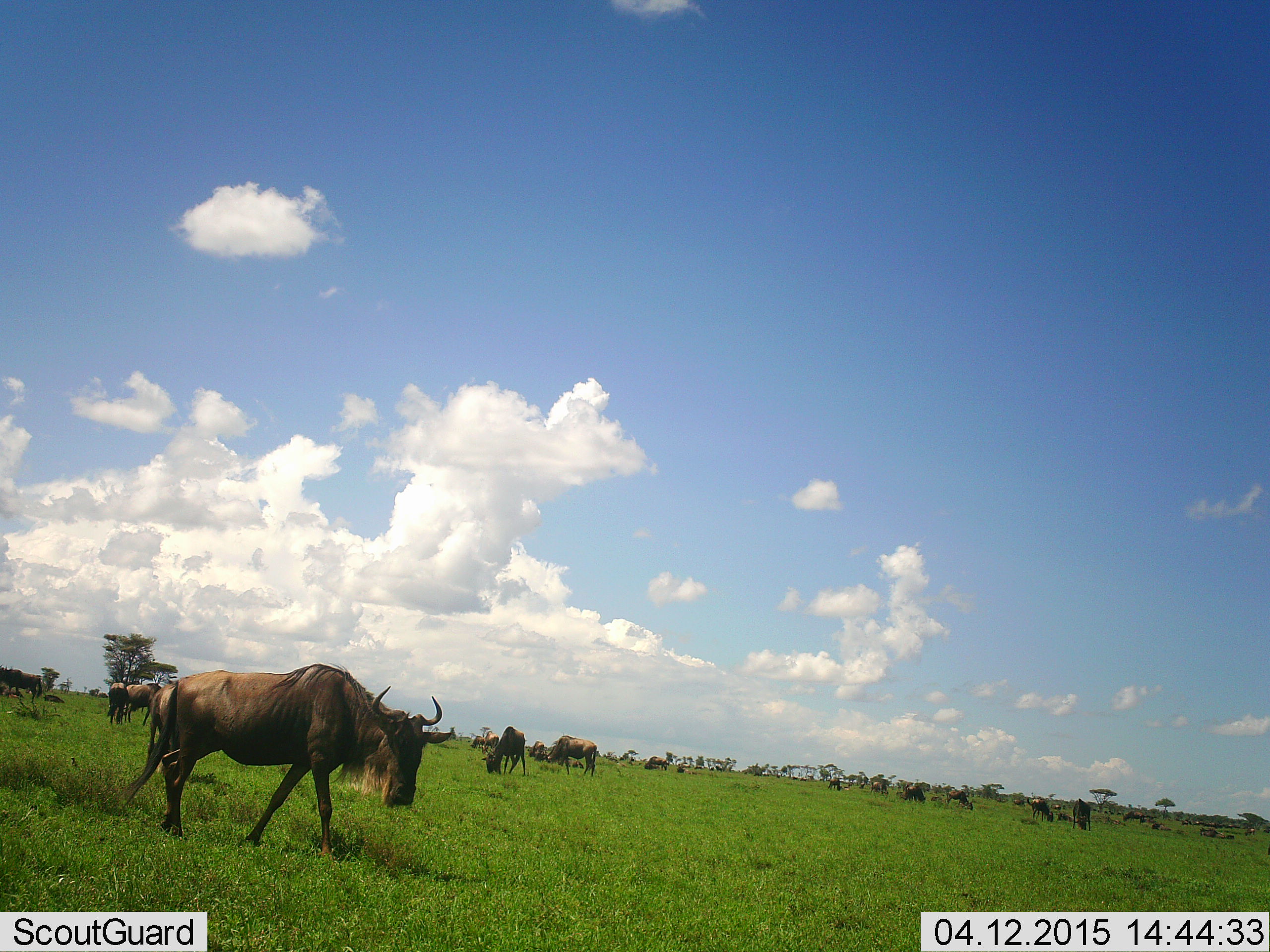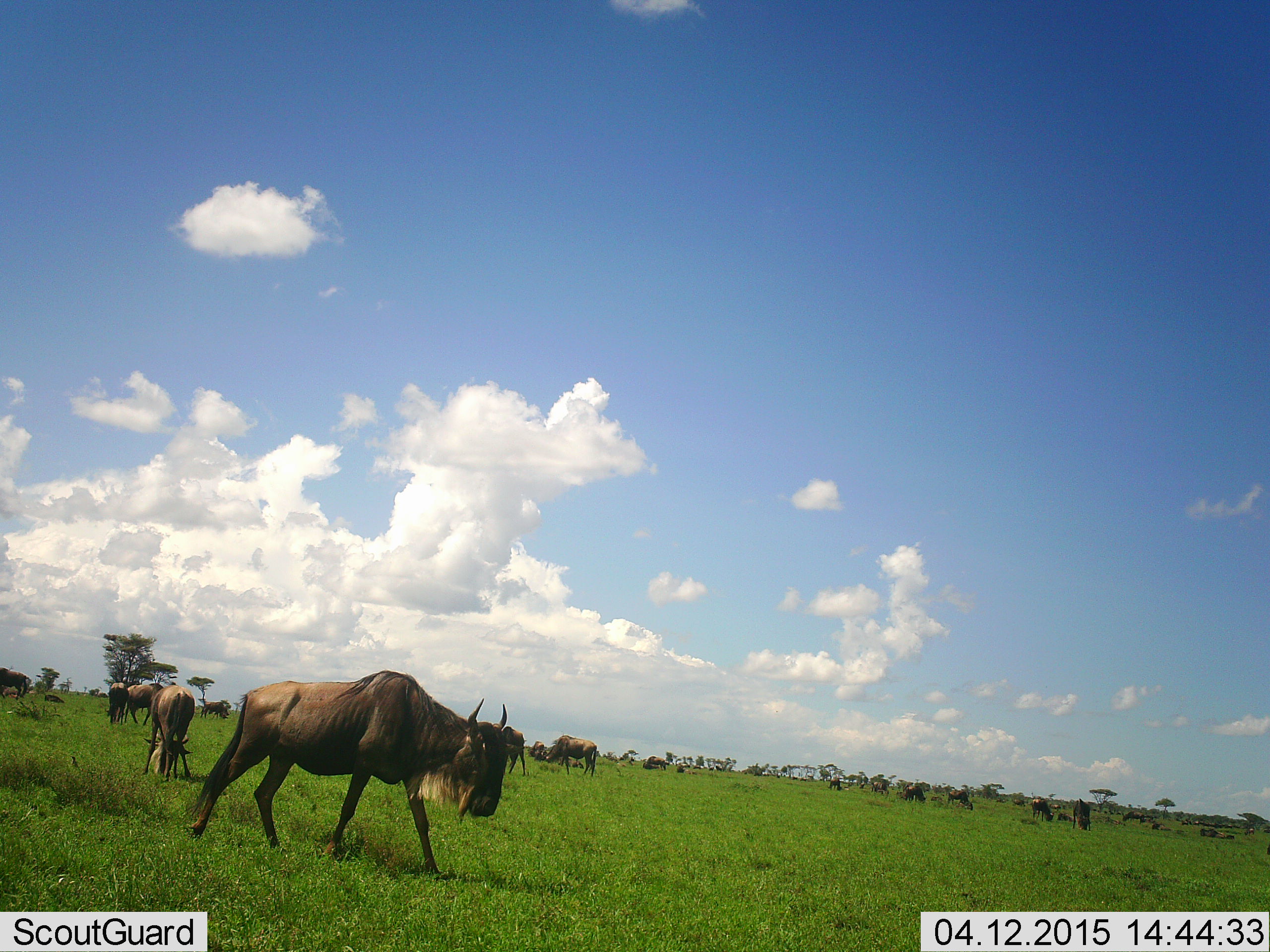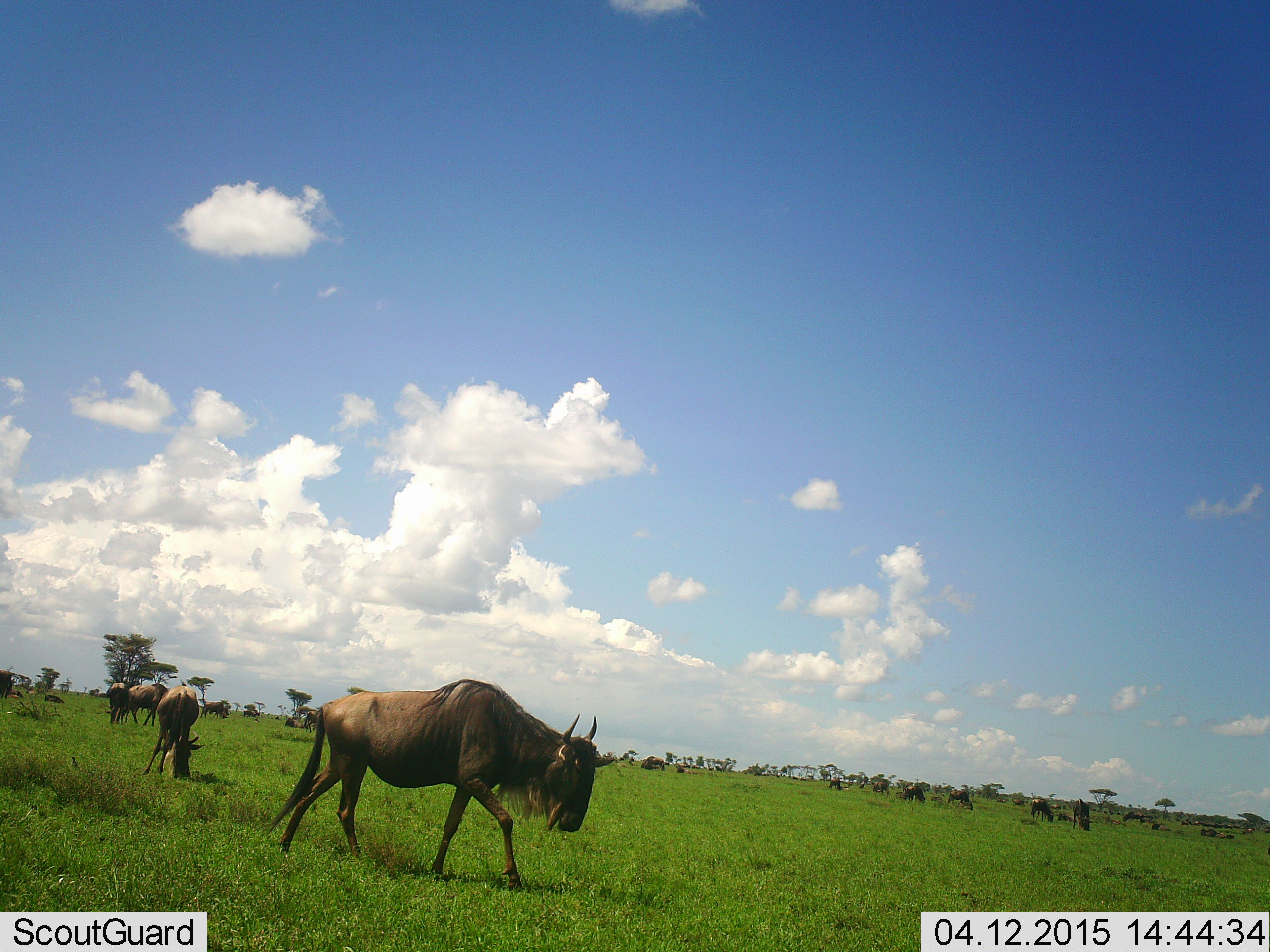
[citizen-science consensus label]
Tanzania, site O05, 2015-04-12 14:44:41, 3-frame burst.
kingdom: Animalia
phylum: Chordata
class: Mammalia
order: Artiodactyla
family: Bovidae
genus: Connochaetes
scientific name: Connochaetes taurinus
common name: blue wildebeest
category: wildebeest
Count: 11-50.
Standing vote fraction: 50%.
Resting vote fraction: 20%.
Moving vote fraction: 70%.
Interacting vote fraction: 10%.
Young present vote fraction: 10%.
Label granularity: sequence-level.